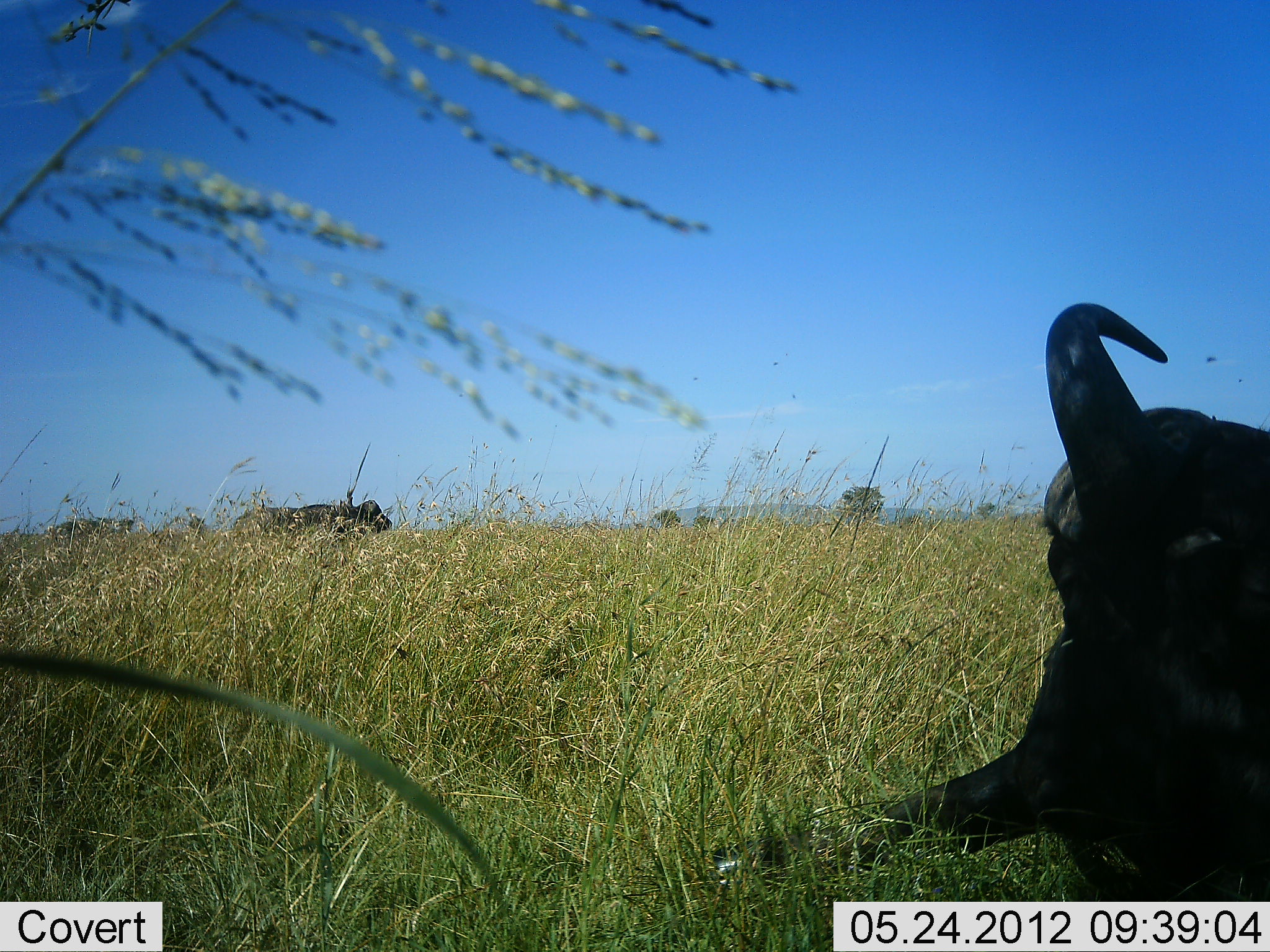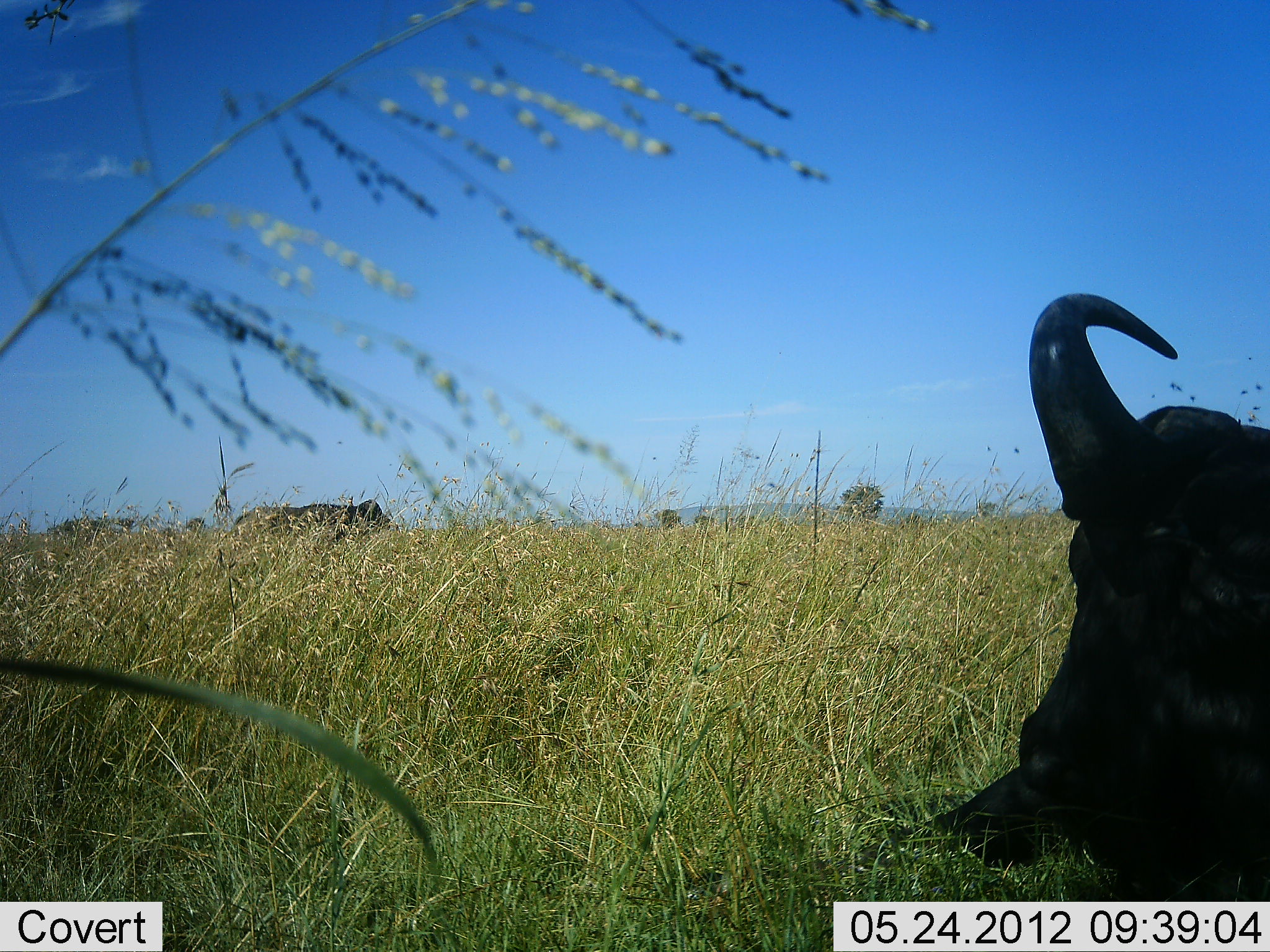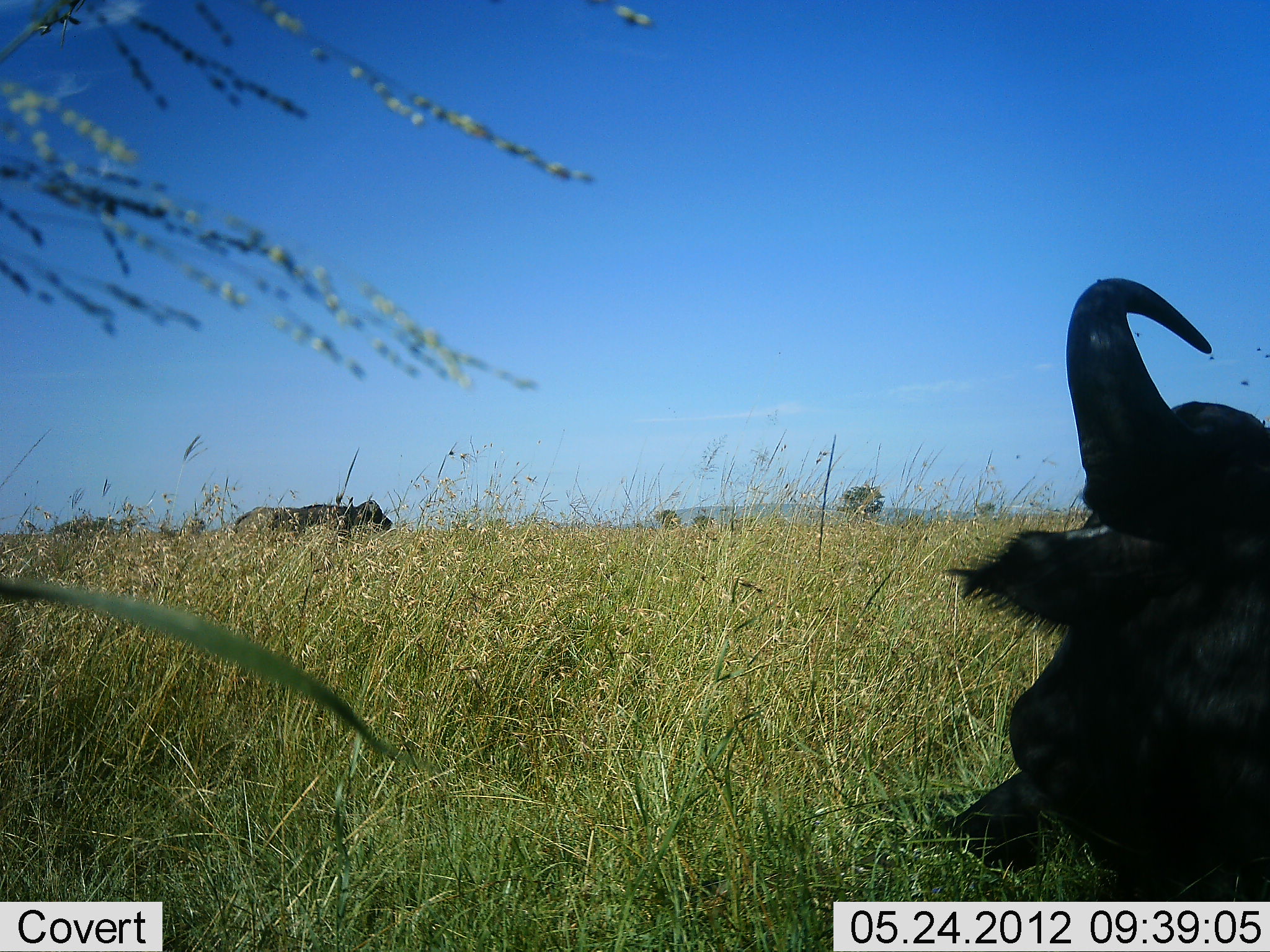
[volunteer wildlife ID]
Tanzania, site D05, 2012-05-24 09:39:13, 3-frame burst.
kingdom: Animalia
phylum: Chordata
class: Mammalia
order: Artiodactyla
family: Bovidae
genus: Syncerus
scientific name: Syncerus caffer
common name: cape buffalo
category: buffalo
Buffalo (cape buffalo) (Syncerus caffer), count 2. Behavior (volunteer vote fractions): standing 80%, resting 100%, moving 0%, interacting 0%. Young present (vote fraction): 0%. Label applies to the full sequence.